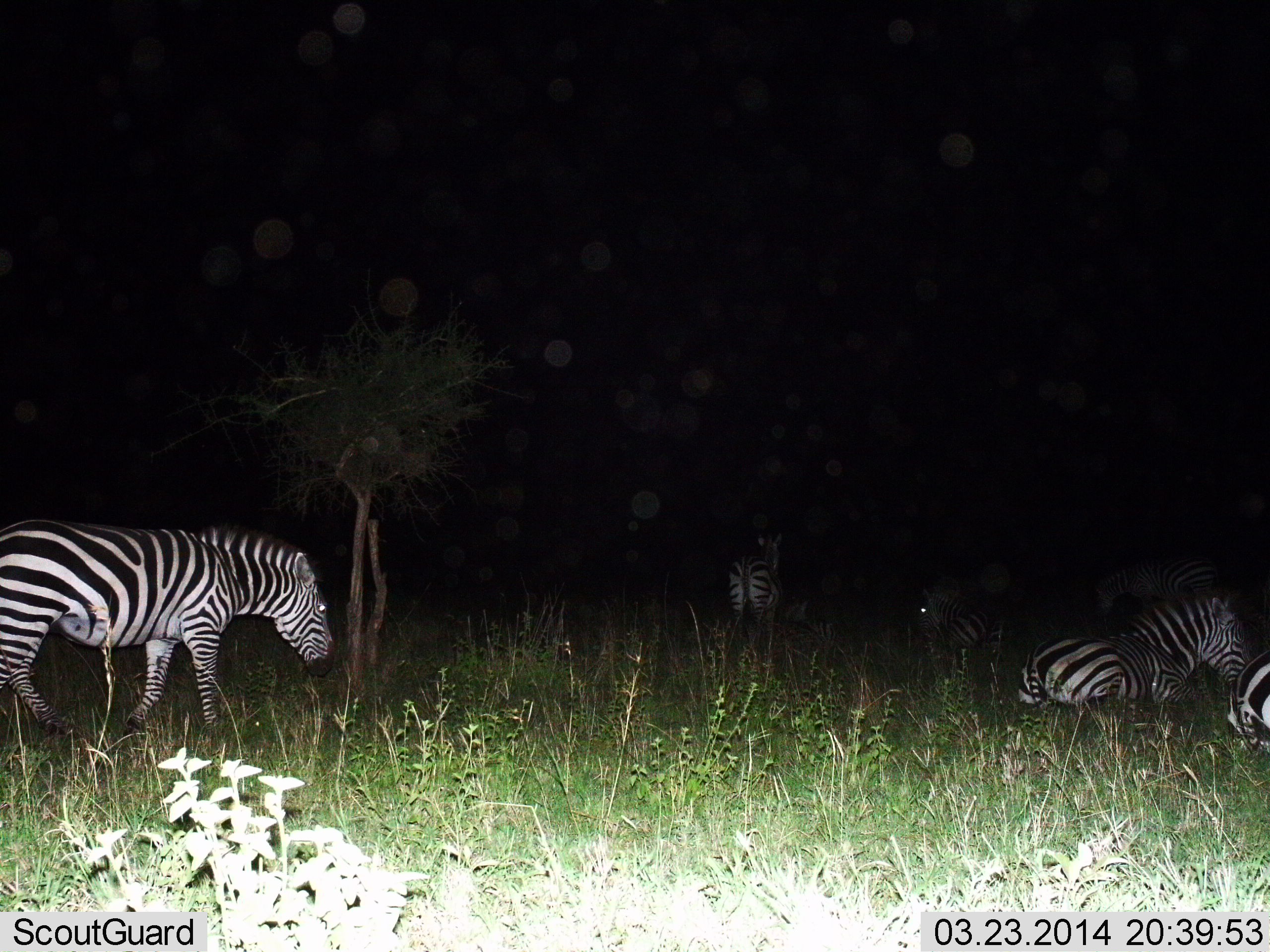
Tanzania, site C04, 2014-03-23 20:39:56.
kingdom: Animalia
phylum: Chordata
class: Mammalia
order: Perissodactyla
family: Equidae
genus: Equus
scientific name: Equus quagga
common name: plains zebra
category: zebra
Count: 6.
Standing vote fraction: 70%.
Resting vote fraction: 100%.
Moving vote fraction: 40%.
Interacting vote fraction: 0%.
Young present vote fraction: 0%.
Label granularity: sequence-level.